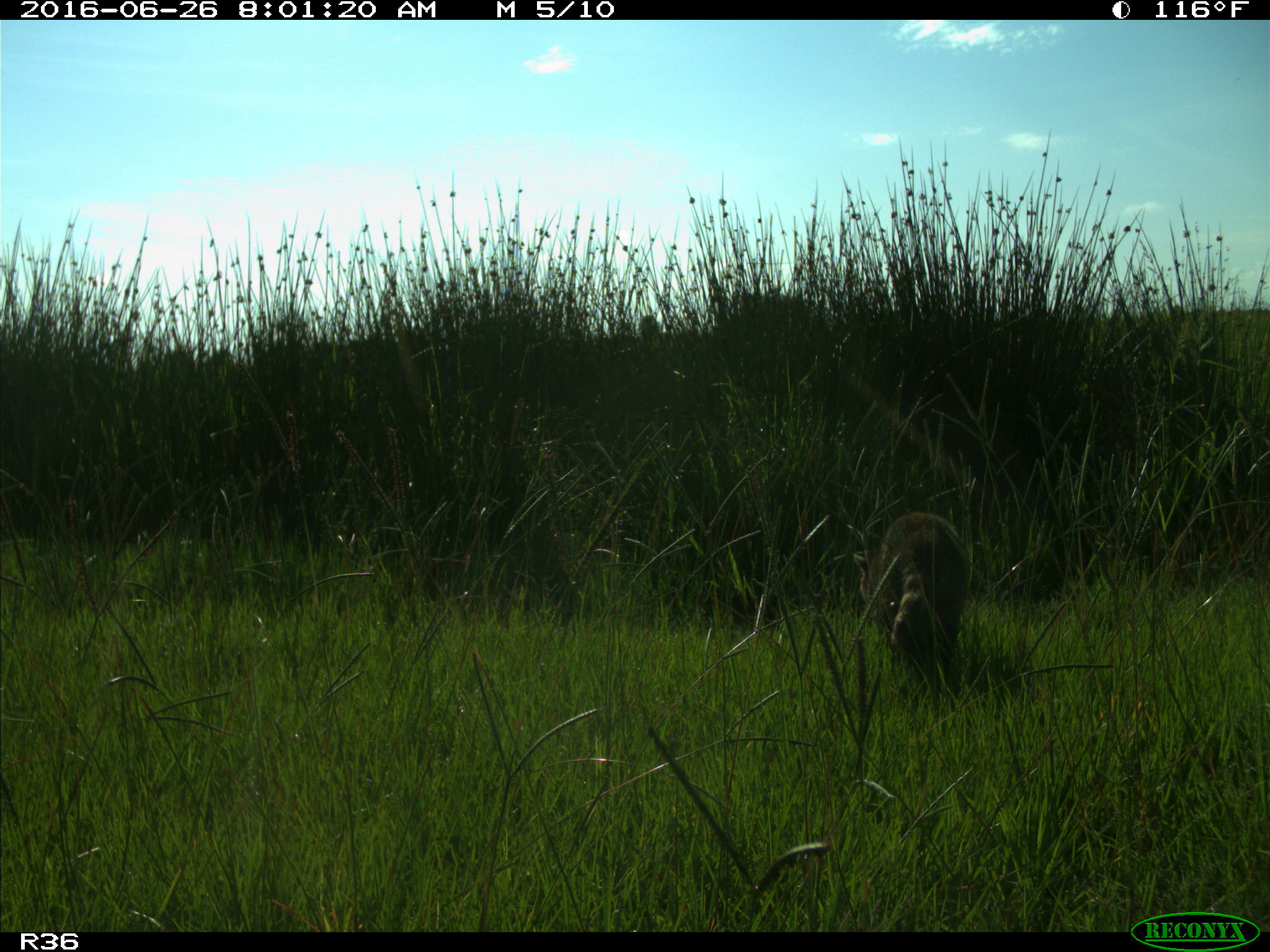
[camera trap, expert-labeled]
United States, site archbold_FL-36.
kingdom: Animalia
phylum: Chordata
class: Mammalia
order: Carnivora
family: Procyonidae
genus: Procyon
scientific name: Procyon lotor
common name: common raccoon